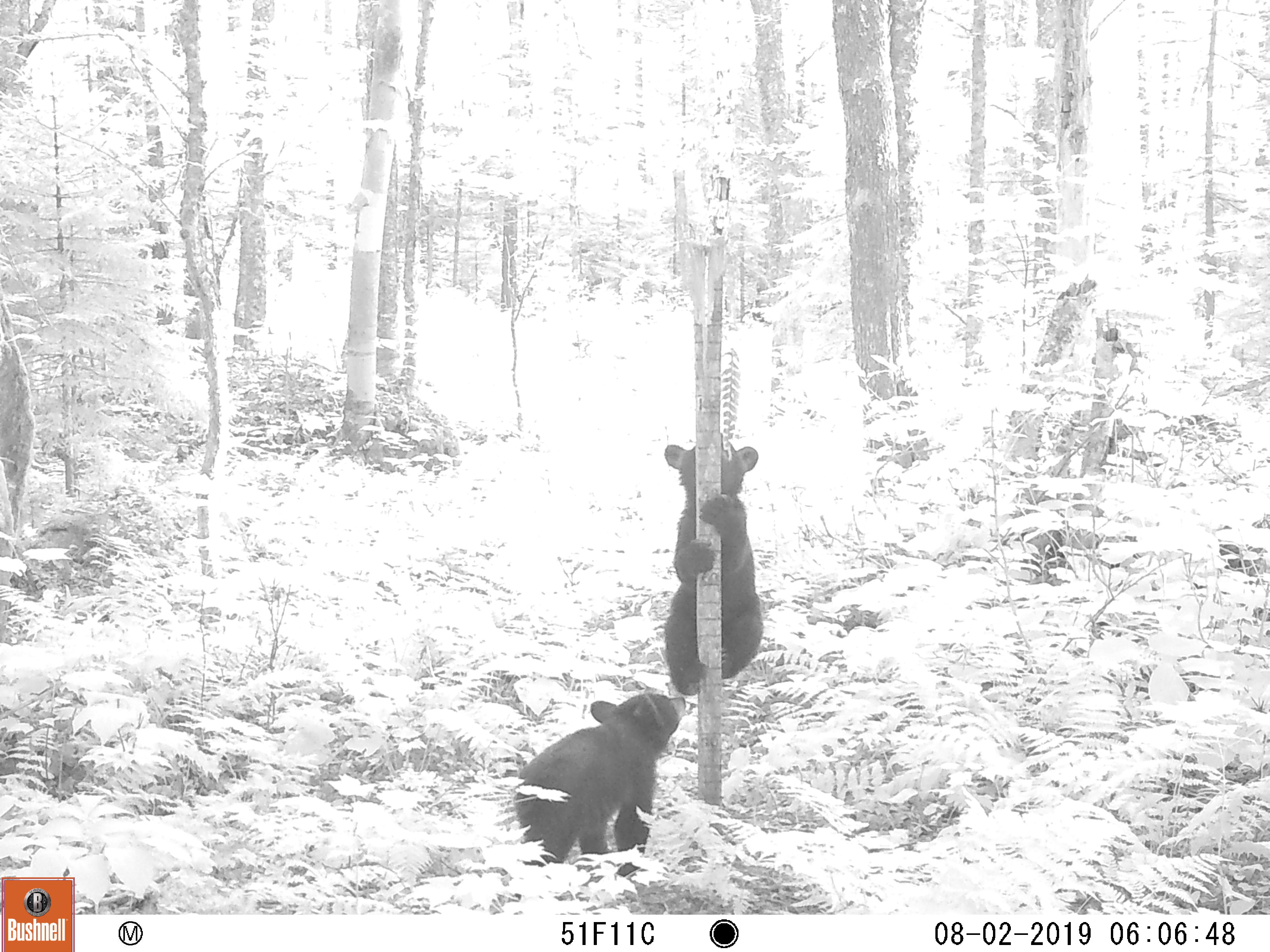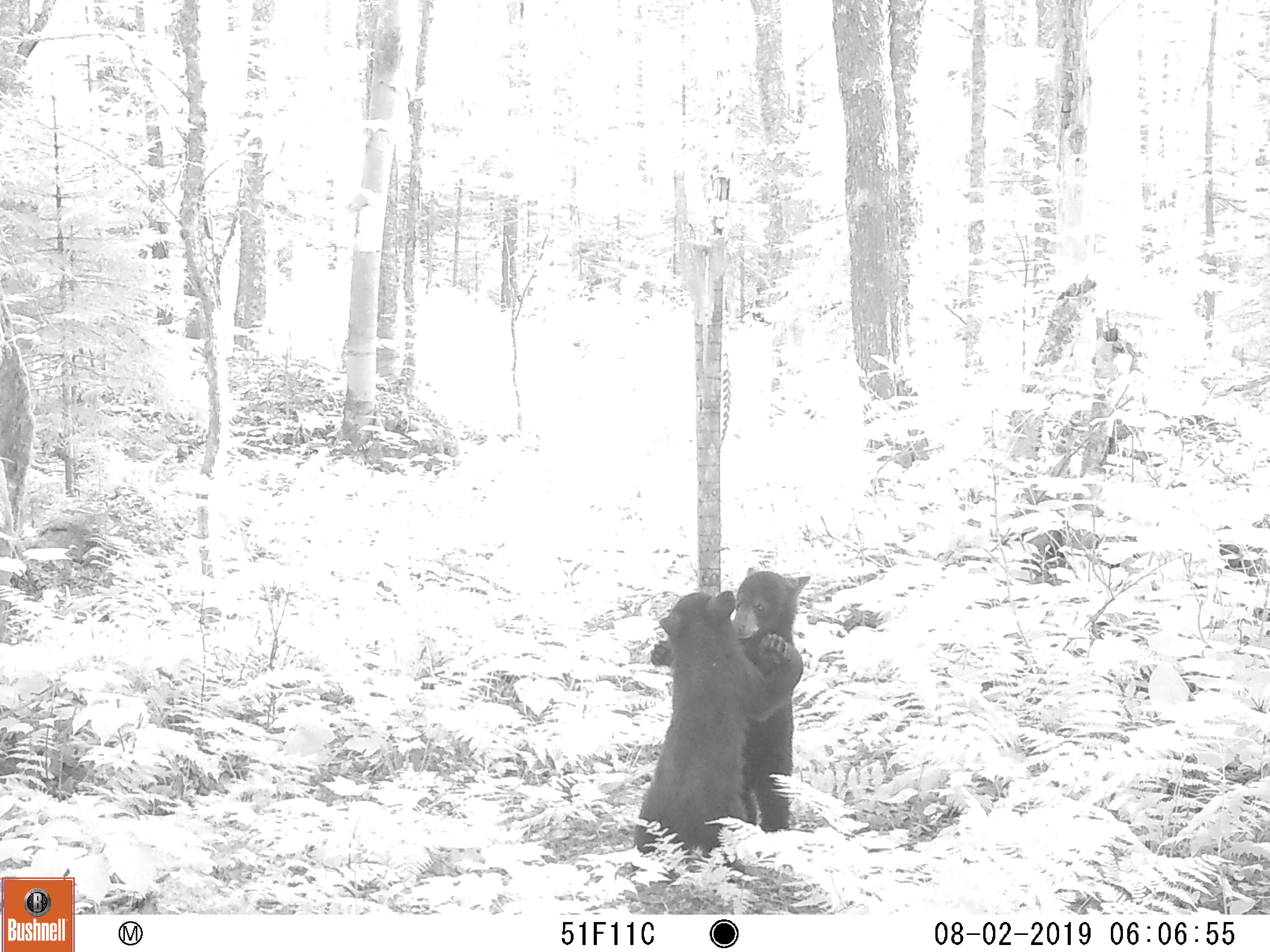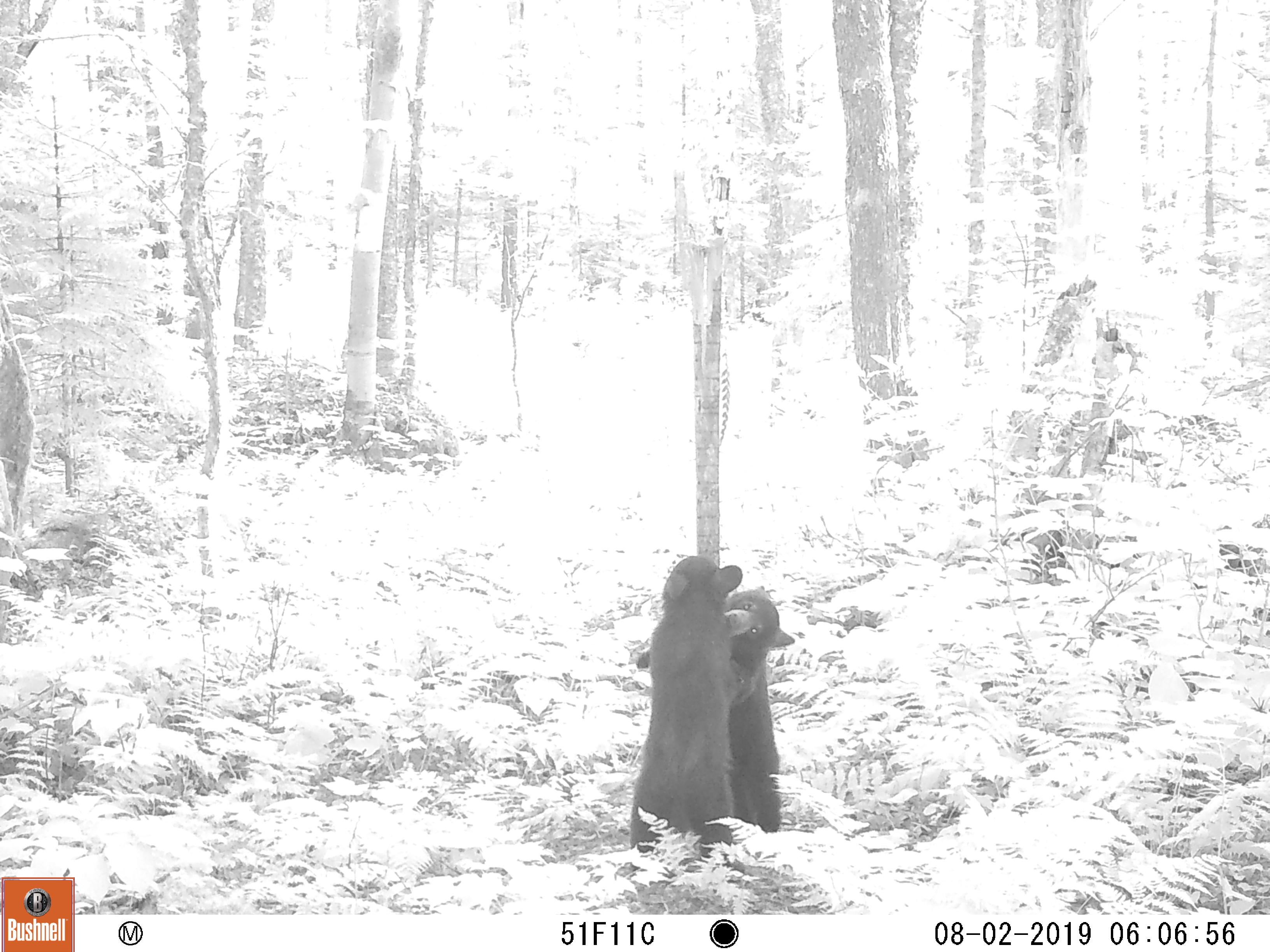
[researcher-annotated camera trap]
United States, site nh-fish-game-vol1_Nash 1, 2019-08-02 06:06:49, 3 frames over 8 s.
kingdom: Animalia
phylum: Chordata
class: Mammalia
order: Carnivora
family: Ursidae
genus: Ursus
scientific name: Ursus americanus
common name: black bear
Black bear (Ursus americanus).